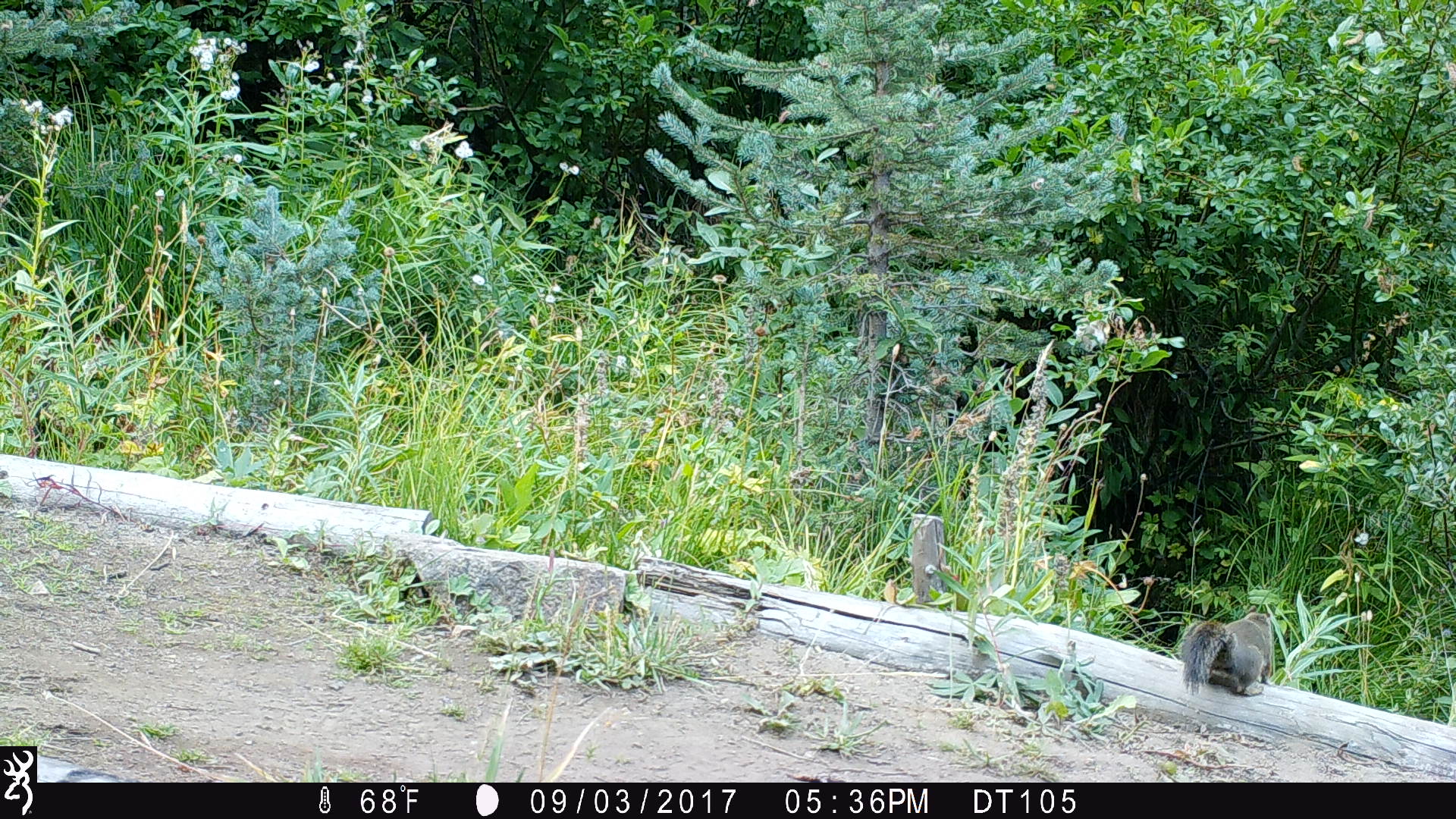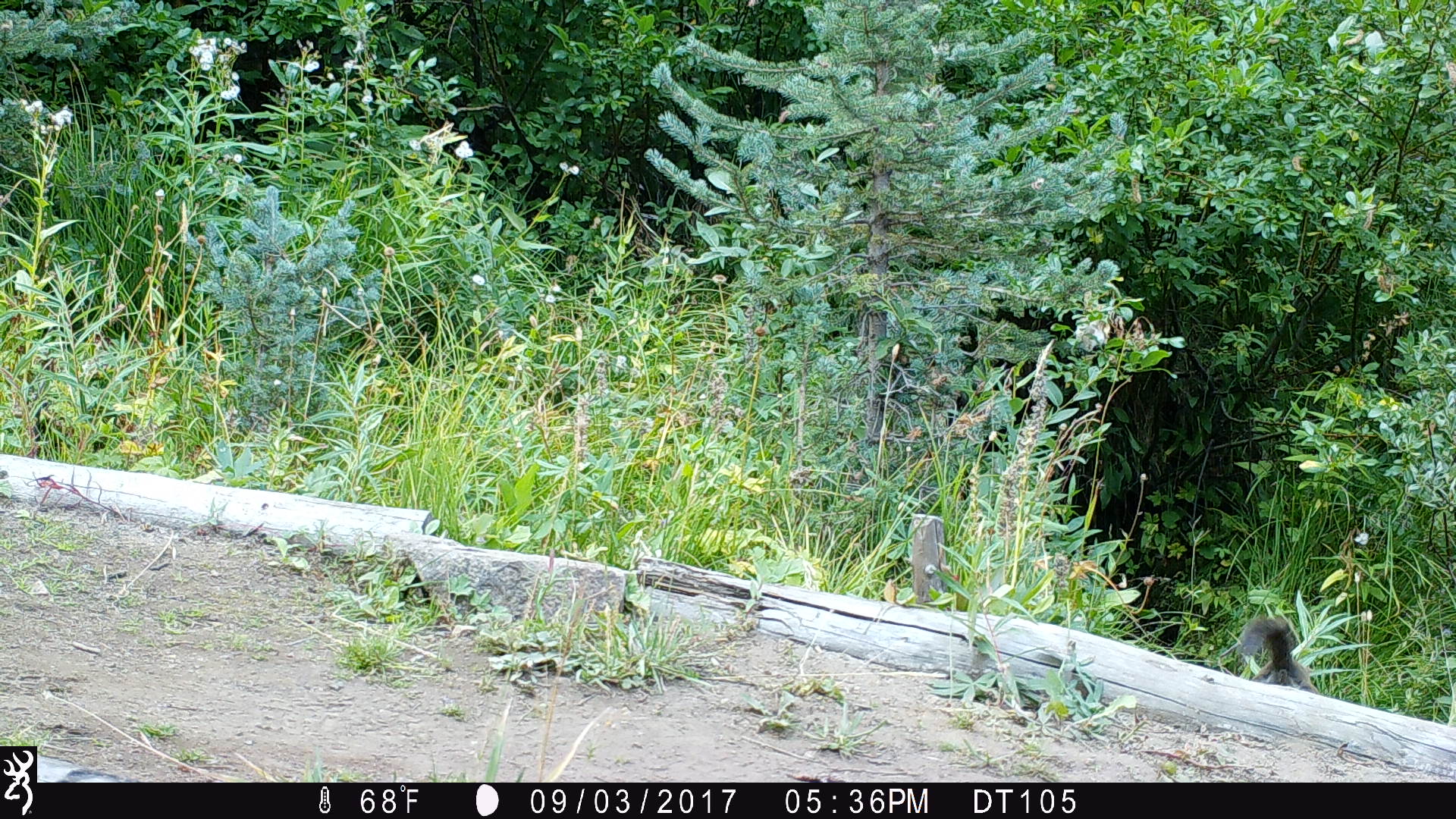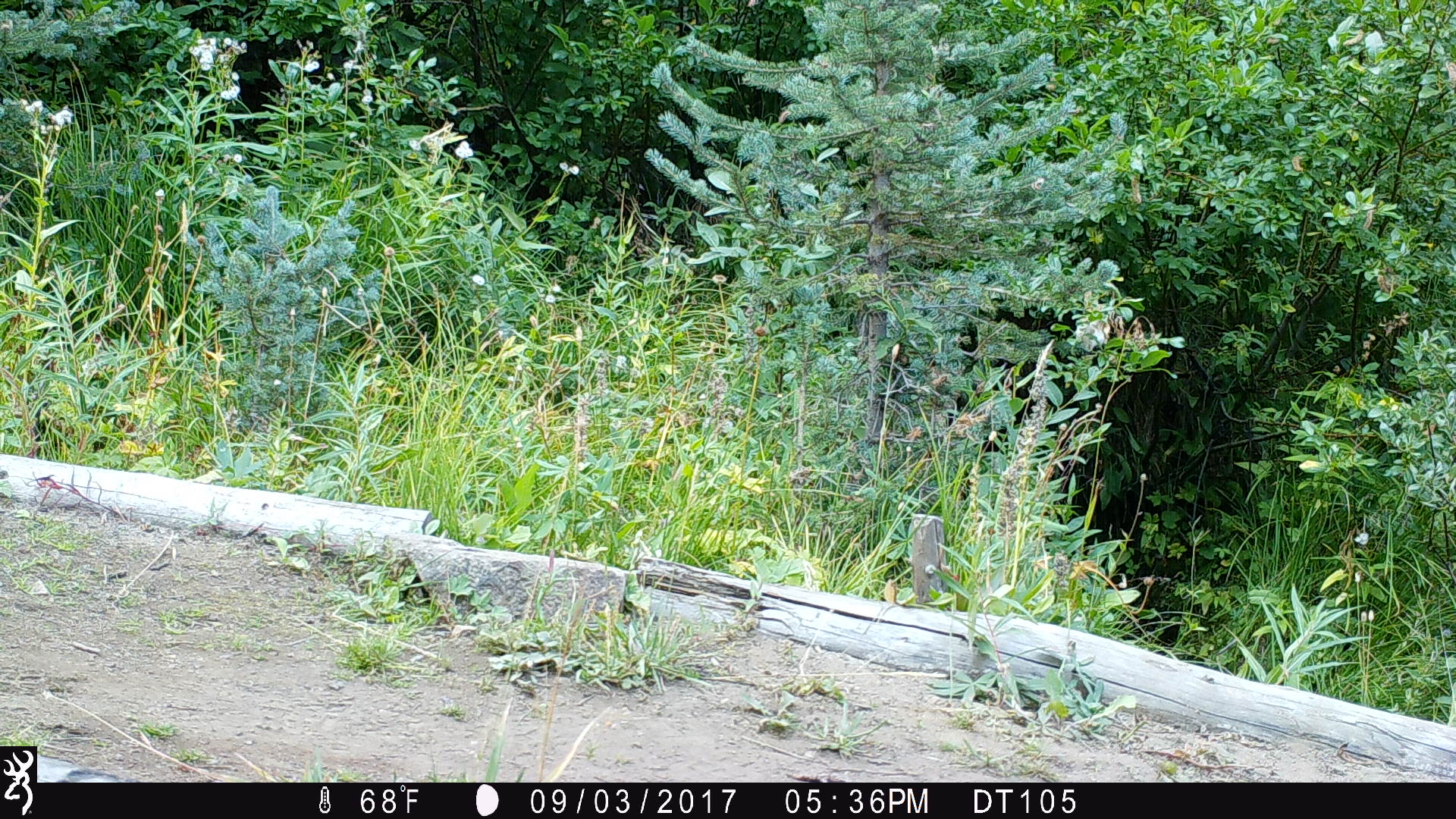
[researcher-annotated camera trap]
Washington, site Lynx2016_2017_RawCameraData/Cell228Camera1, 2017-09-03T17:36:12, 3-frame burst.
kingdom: Animalia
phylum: Chordata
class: Mammalia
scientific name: Mammalia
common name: small mammal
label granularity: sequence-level